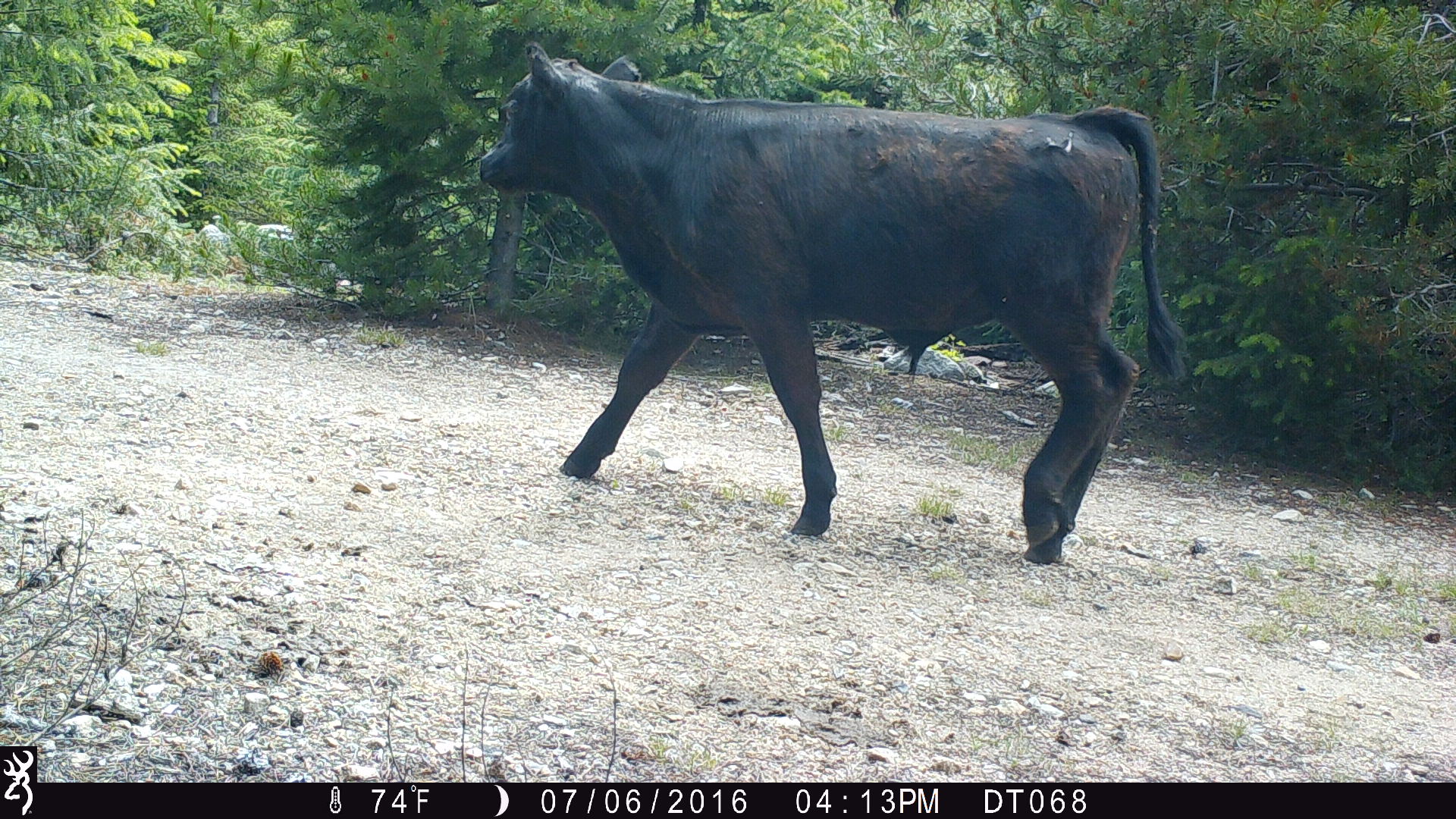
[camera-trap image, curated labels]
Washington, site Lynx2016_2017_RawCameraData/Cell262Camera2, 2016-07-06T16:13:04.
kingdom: Animalia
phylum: Chordata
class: Mammalia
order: Artiodactyla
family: Bovidae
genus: Bos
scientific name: Bos taurus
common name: domestic cattle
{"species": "domestic cattle (Bos taurus)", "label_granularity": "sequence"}